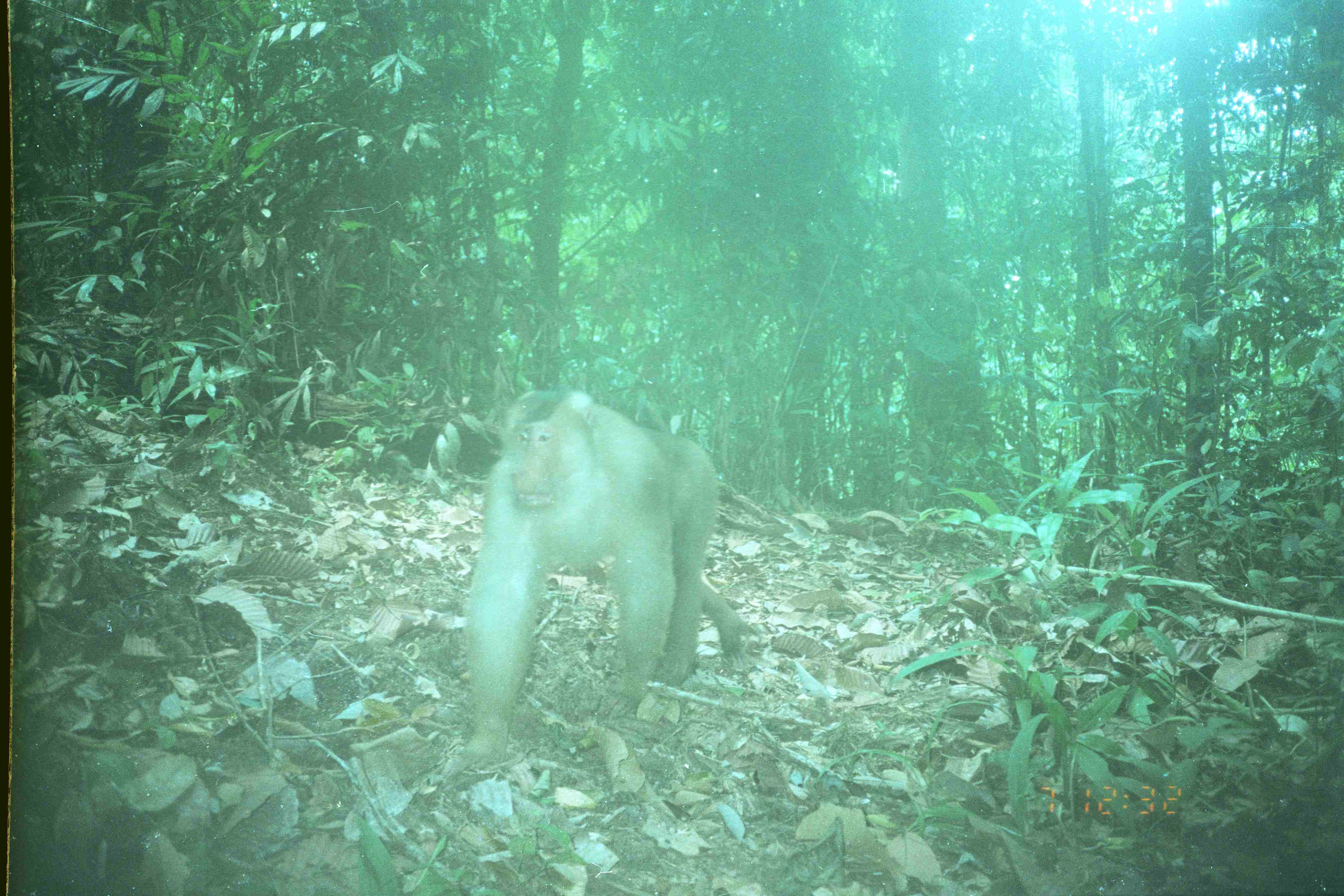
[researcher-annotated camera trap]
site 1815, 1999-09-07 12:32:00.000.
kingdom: Animalia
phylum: Chordata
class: Mammalia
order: Primates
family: Cercopithecidae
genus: Macaca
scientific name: Macaca nemestrina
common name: southern pig-tailed macaque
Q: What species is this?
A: Macaca nemestrina (southern pig-tailed macaque).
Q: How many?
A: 1.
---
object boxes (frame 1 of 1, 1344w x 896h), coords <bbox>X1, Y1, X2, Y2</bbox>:
macaca nemestrina: <bbox>463, 388, 741, 753</bbox>